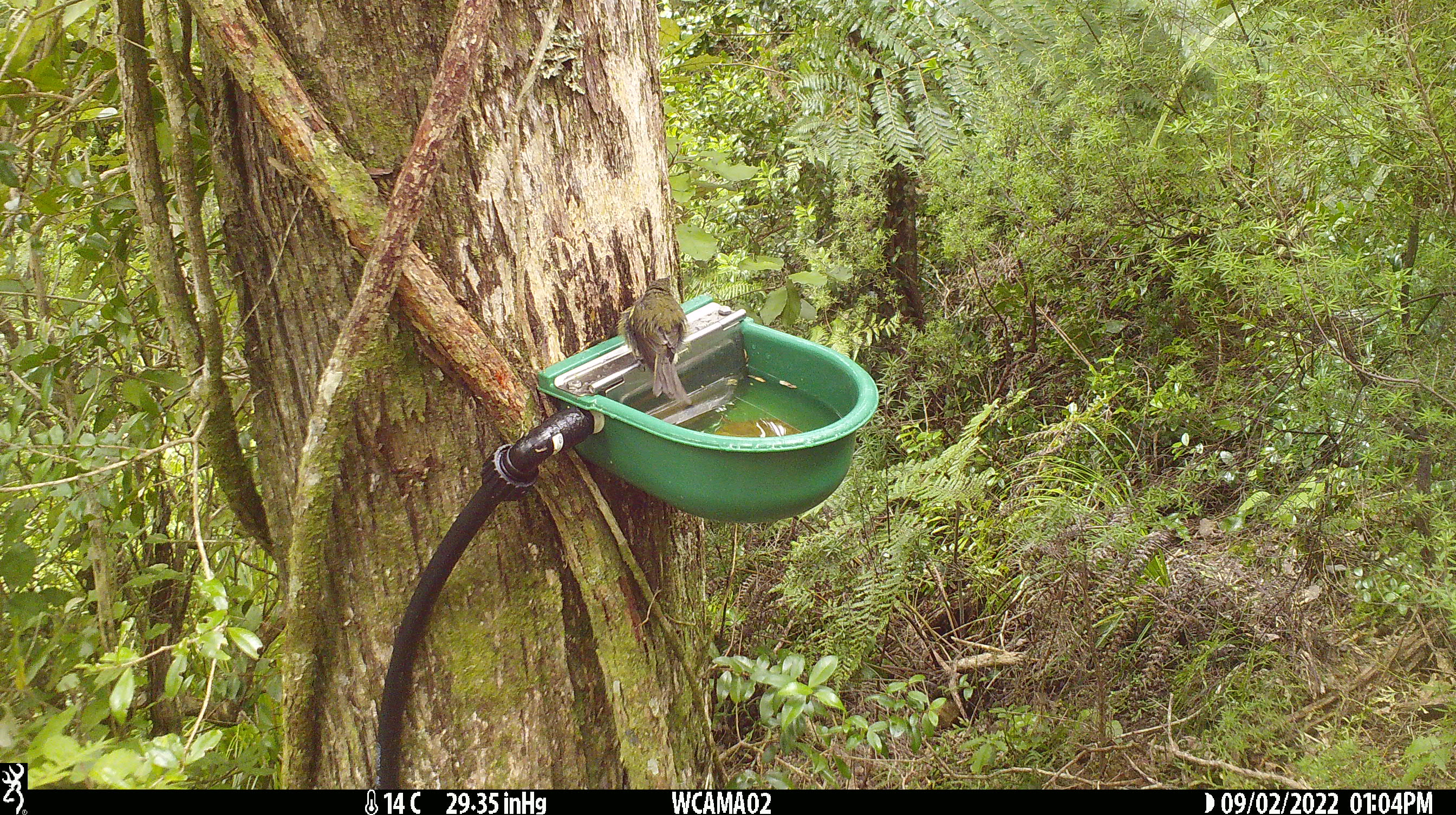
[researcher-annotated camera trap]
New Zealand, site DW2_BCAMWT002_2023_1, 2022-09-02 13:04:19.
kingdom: Animalia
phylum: Chordata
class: Aves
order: Passeriformes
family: Meliphagidae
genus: Anthornis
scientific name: Anthornis melanura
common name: new zealand bellbird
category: bellbird